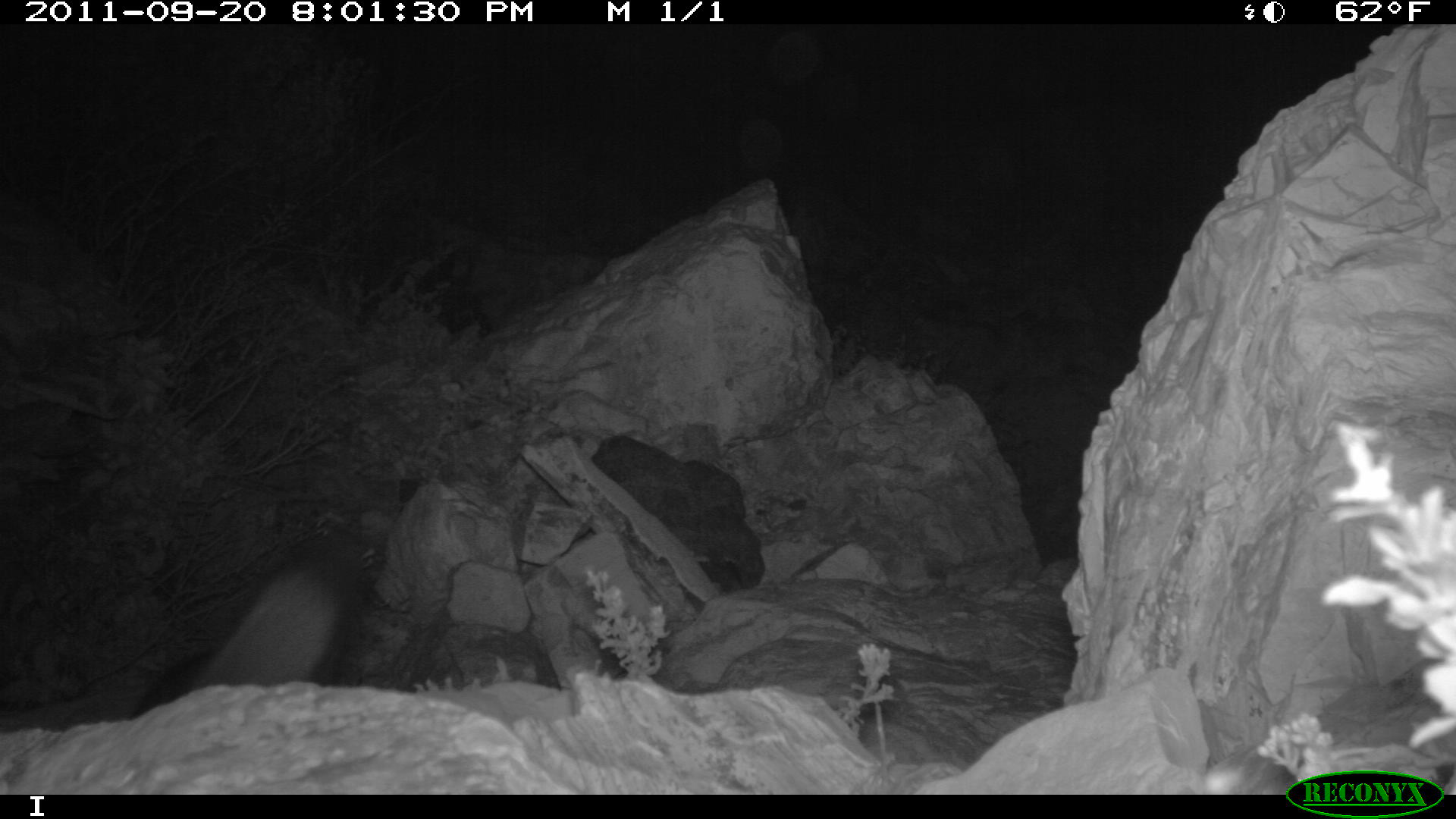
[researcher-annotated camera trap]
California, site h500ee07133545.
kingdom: Animalia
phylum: Chordata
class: Mammalia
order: Carnivora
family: Canidae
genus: Urocyon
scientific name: Urocyon littoralis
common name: island fox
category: fox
Fox (island fox) (Urocyon littoralis).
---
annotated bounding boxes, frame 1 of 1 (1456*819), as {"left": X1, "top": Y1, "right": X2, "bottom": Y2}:
fox: {"left": 132, "top": 543, "right": 366, "bottom": 717}